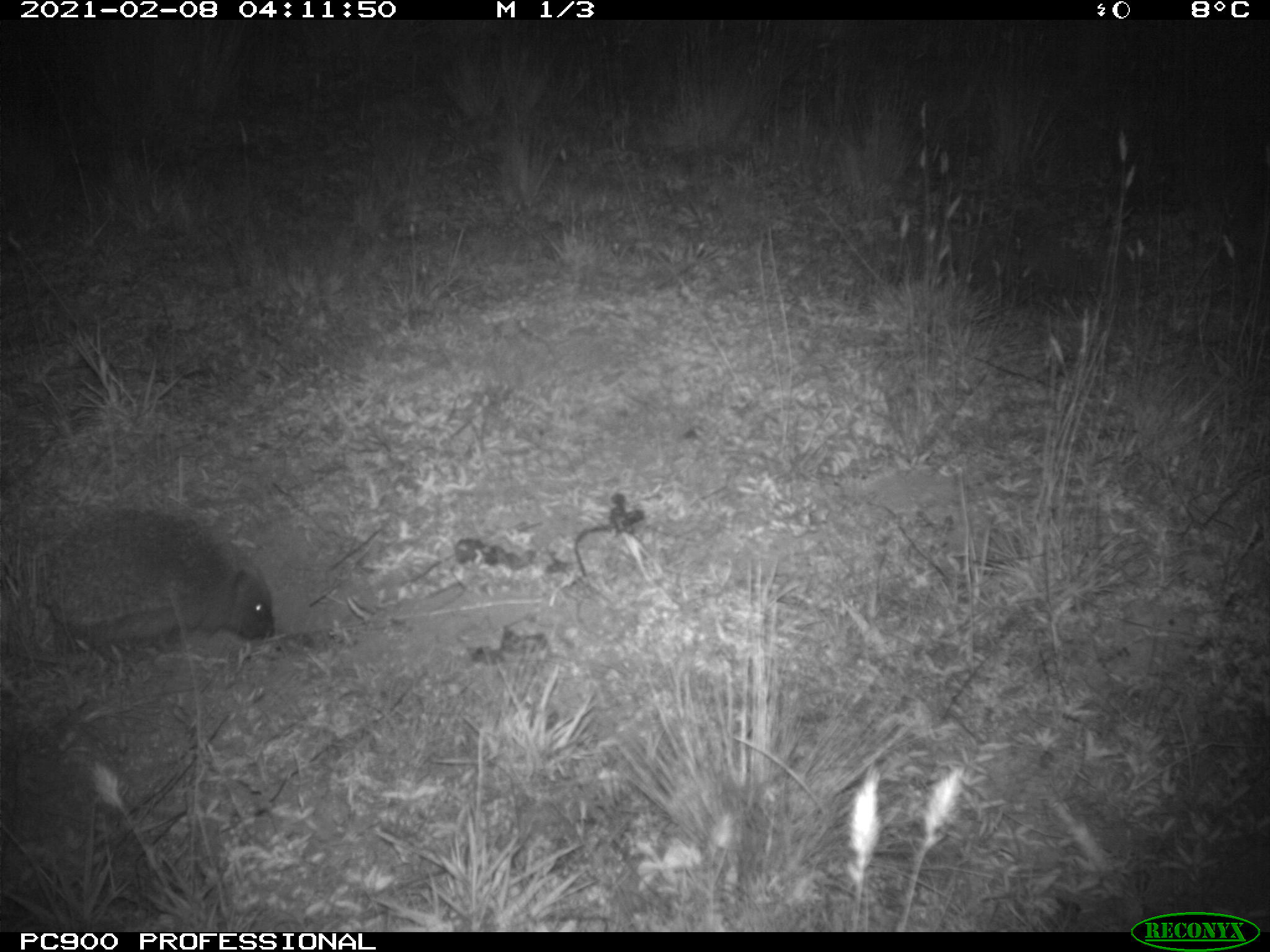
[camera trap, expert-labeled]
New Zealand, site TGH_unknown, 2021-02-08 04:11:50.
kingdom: Animalia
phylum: Chordata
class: Mammalia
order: Eulipotyphla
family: Erinaceidae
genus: Erinaceus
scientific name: Erinaceus europaeus europaeus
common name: european hedgehog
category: hedgehog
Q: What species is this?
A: Hedgehog (european hedgehog) (Erinaceus europaeus europaeus).